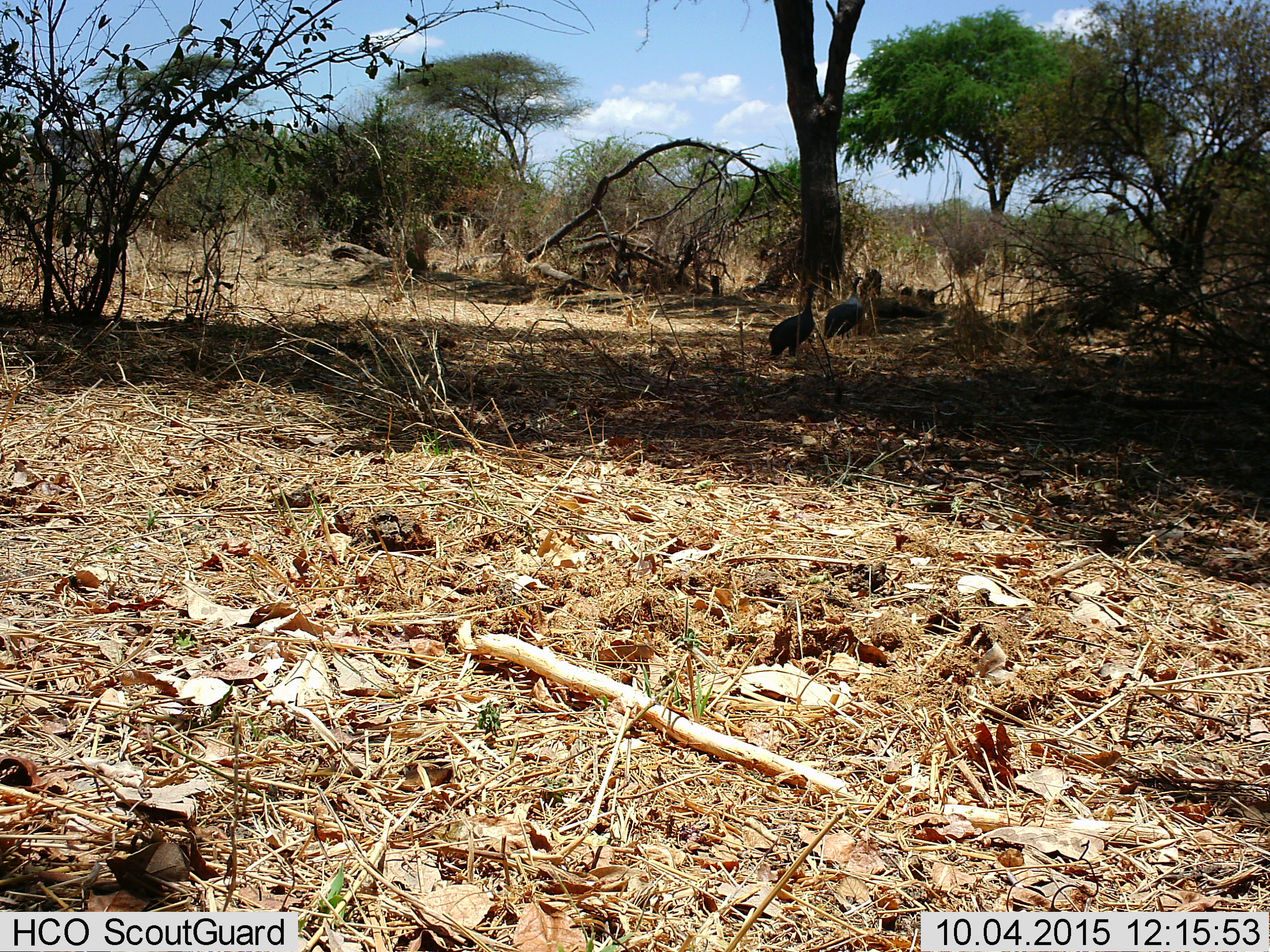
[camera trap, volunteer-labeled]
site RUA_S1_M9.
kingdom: Animalia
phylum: Chordata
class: Aves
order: Galliformes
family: Numididae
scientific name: Numididae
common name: guineafowl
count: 2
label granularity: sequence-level